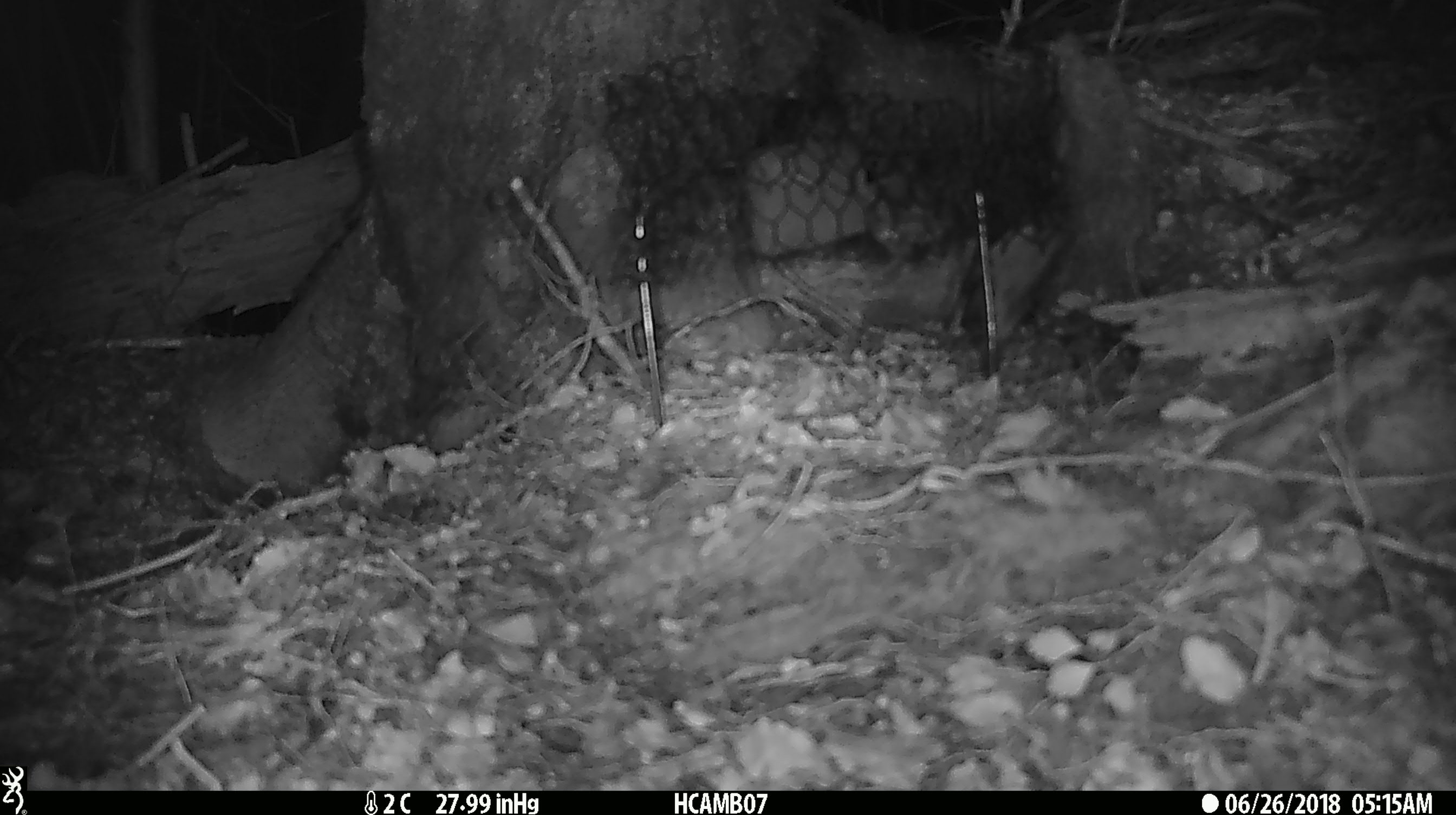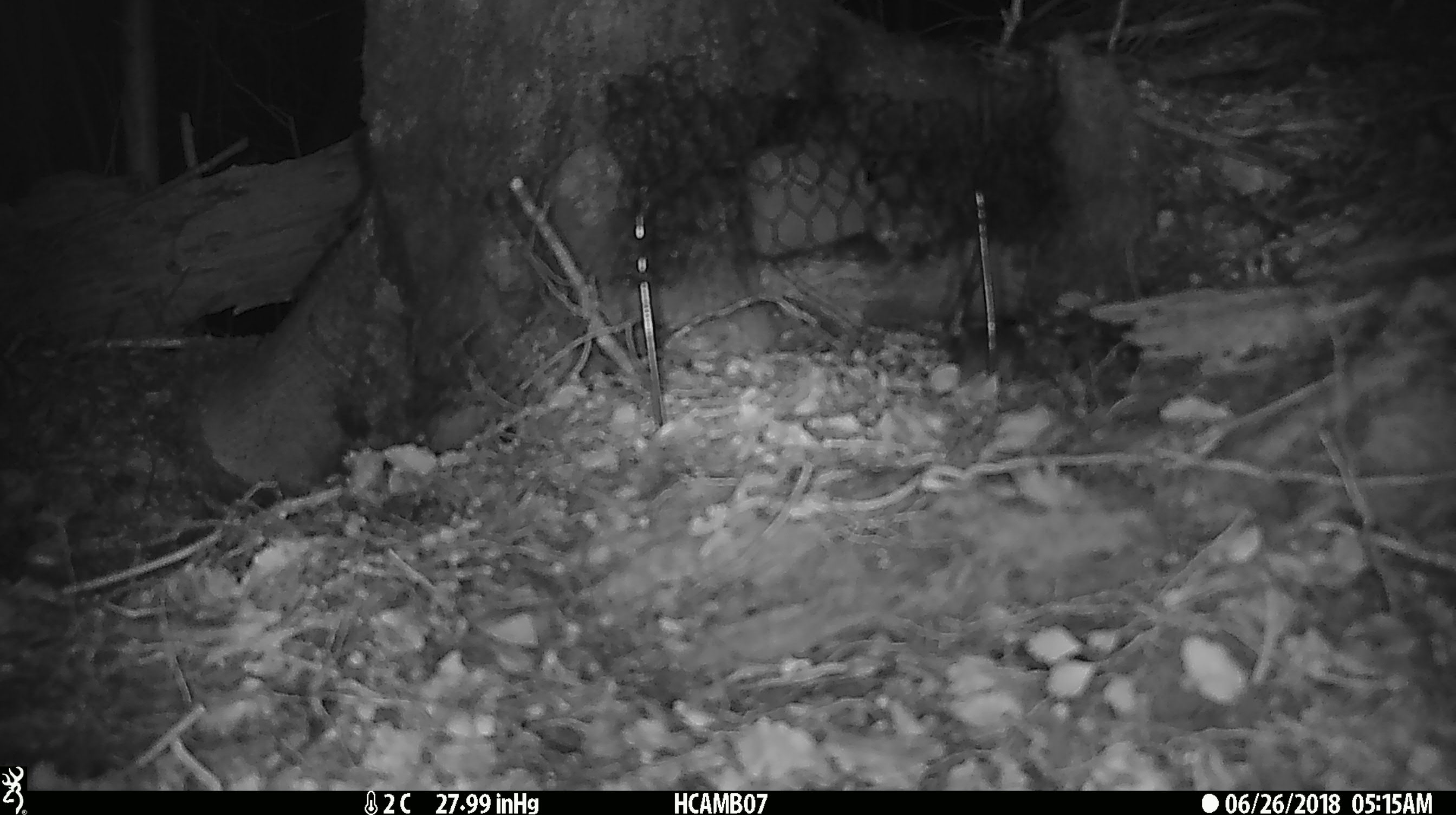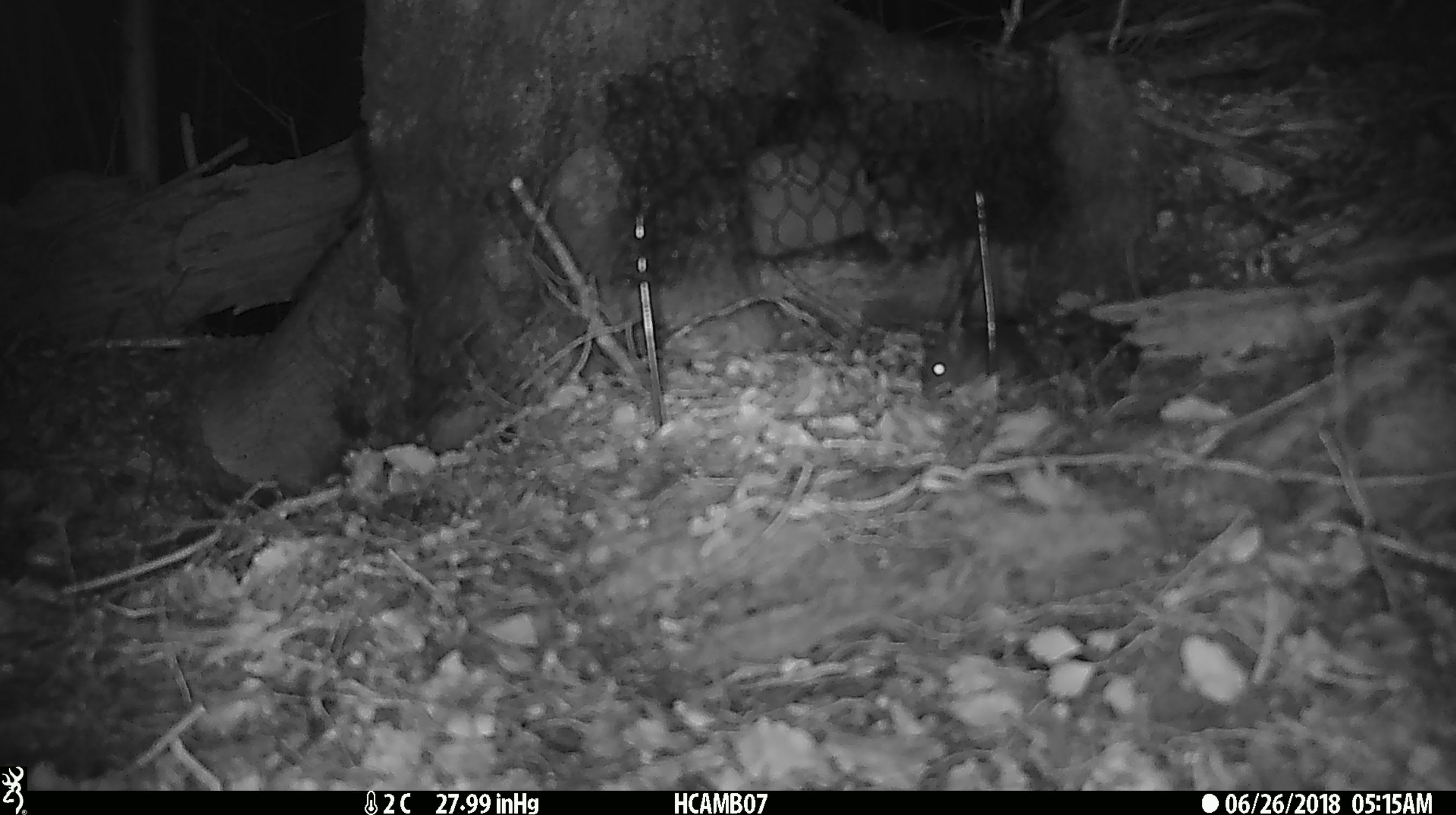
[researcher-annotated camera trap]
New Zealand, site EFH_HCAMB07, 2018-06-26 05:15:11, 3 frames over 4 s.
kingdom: Animalia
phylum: Chordata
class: Mammalia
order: Rodentia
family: Muridae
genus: Mus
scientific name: Mus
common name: mouse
Mouse (Mus).